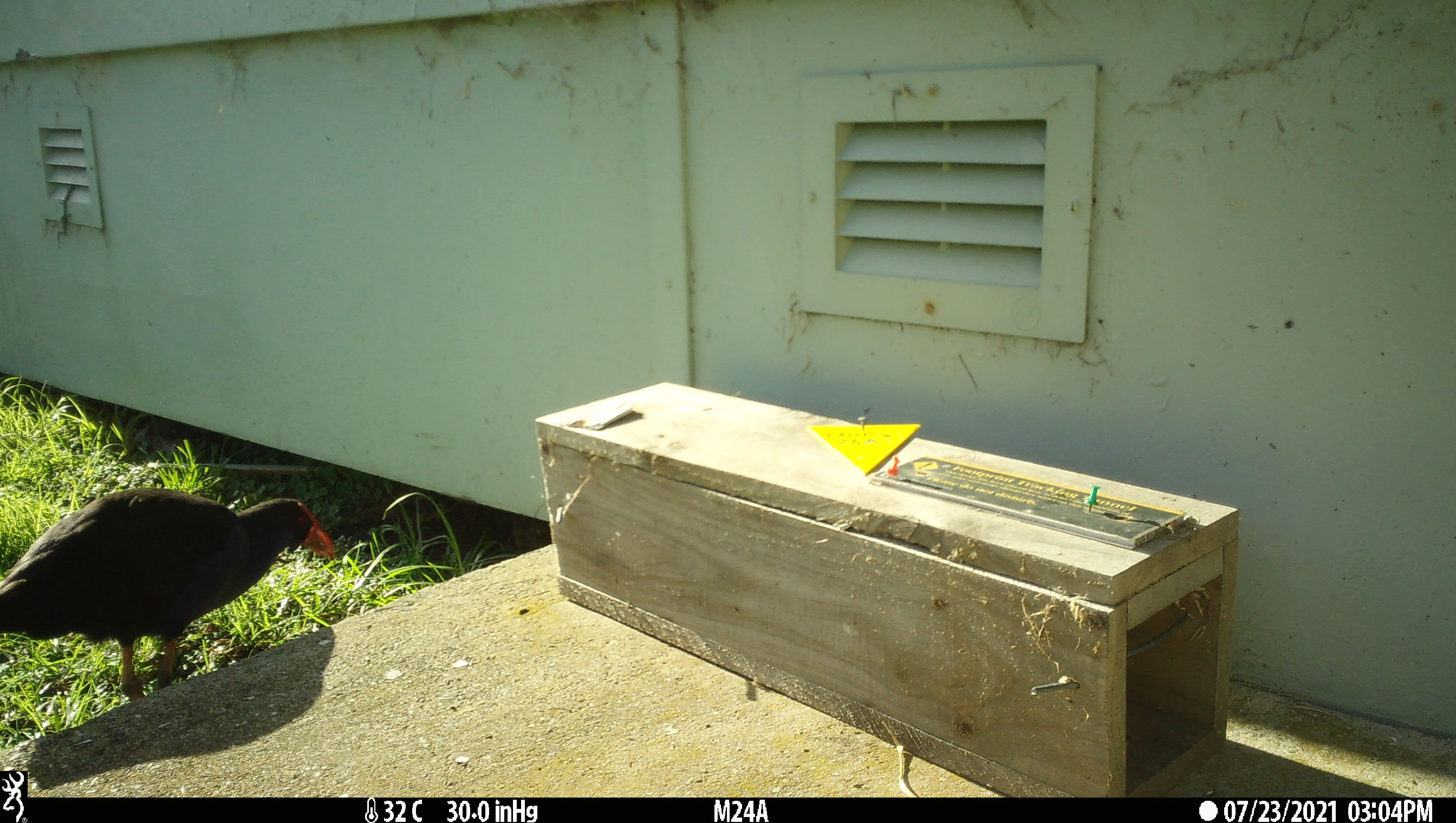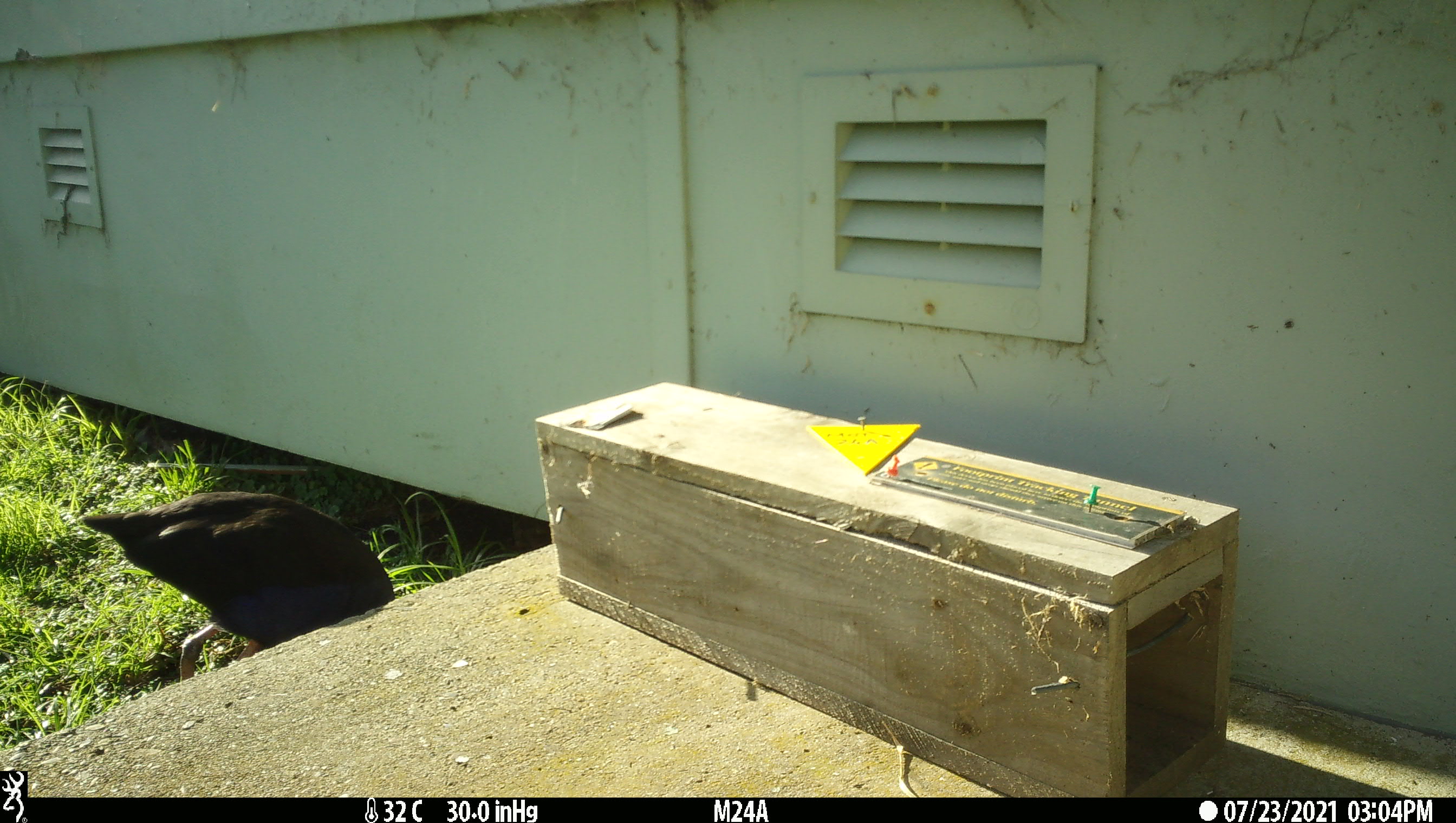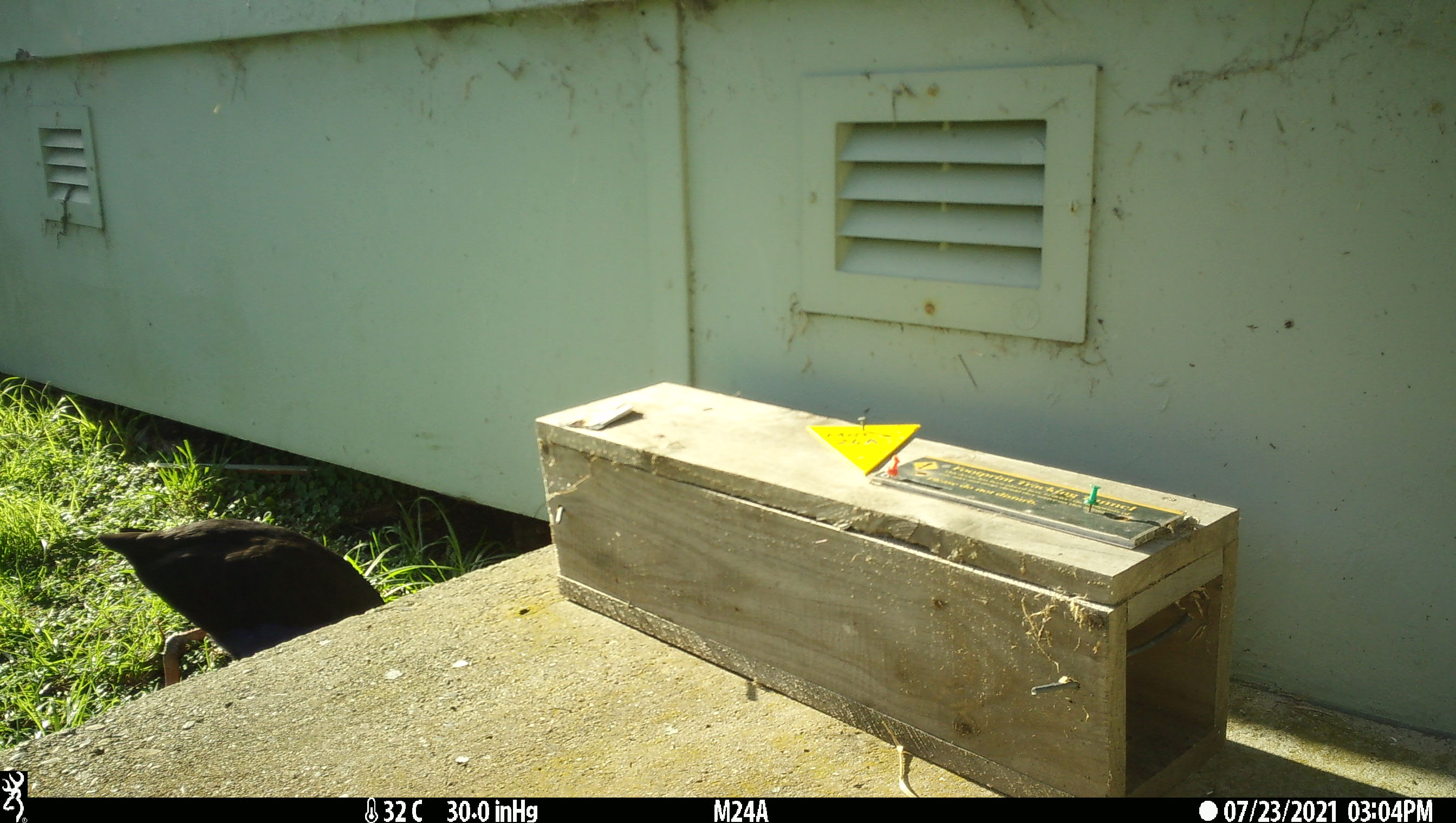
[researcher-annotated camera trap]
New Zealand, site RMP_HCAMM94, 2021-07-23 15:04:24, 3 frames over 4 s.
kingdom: Animalia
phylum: Chordata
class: Aves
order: Gruiformes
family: Rallidae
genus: Porphyrio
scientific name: Porphyrio melanotus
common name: australasian swamphen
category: pukeko